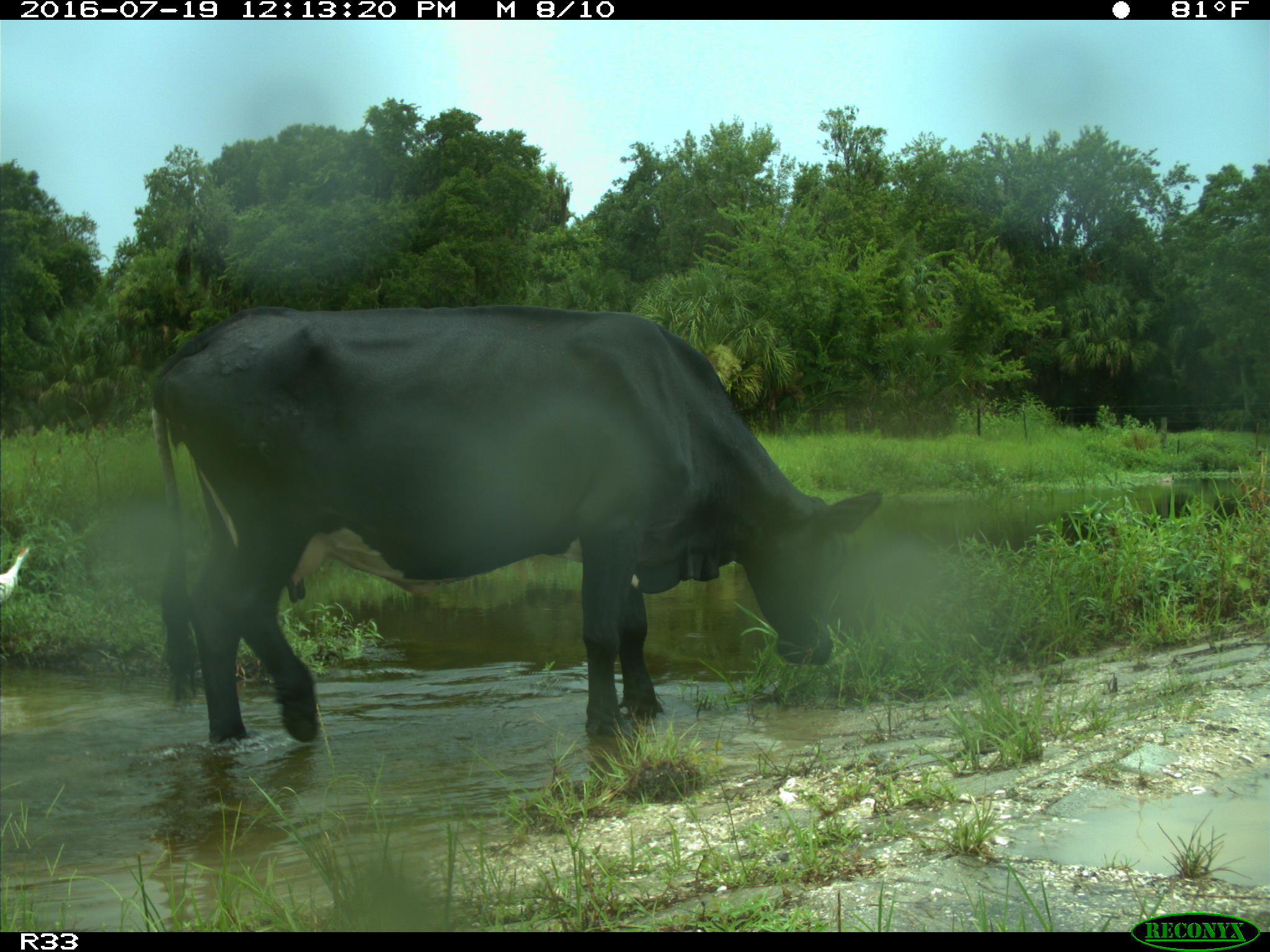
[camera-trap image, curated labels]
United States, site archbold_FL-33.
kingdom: Animalia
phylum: Chordata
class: Mammalia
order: Artiodactyla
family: Bovidae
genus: Bos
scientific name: Bos taurus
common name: domestic cow